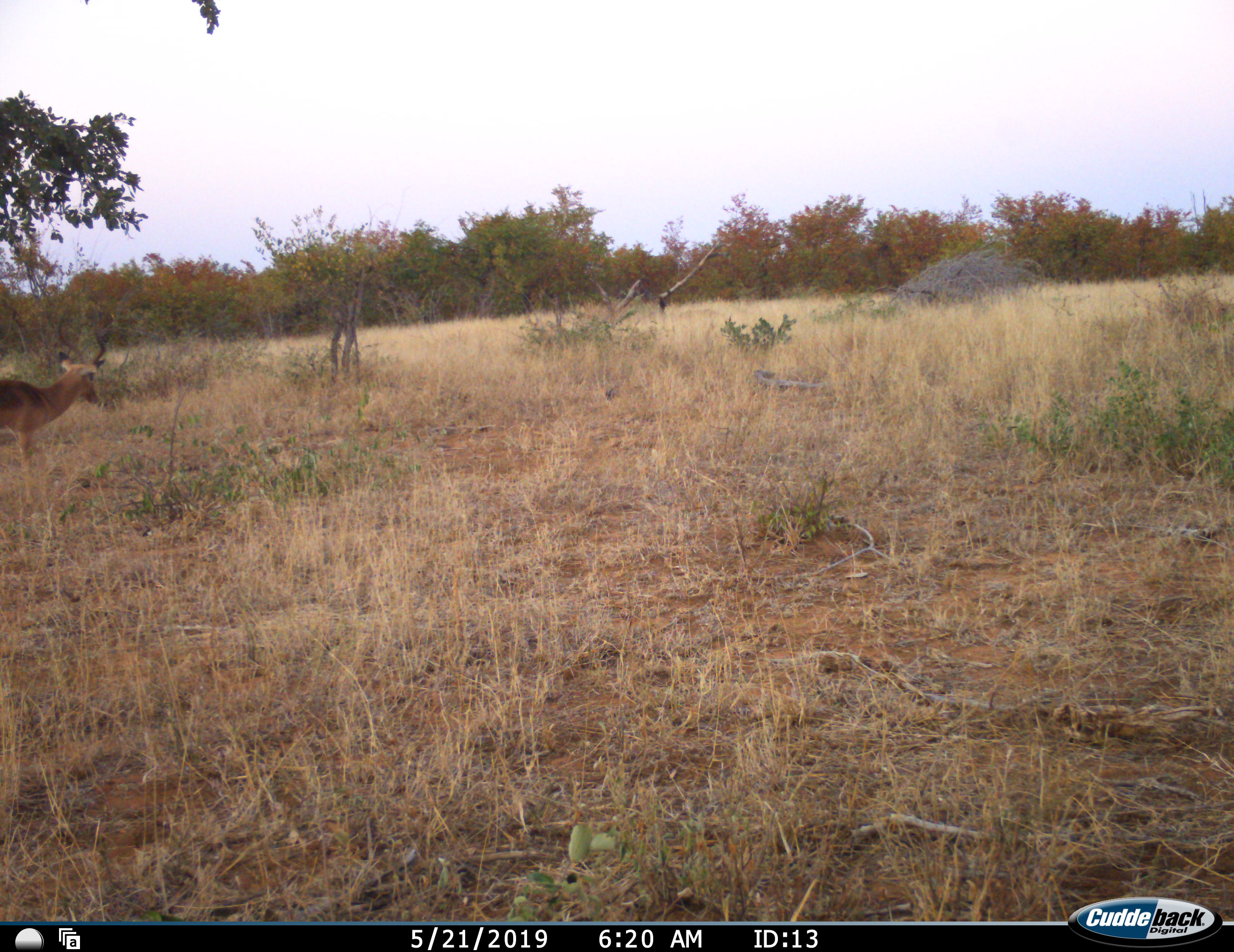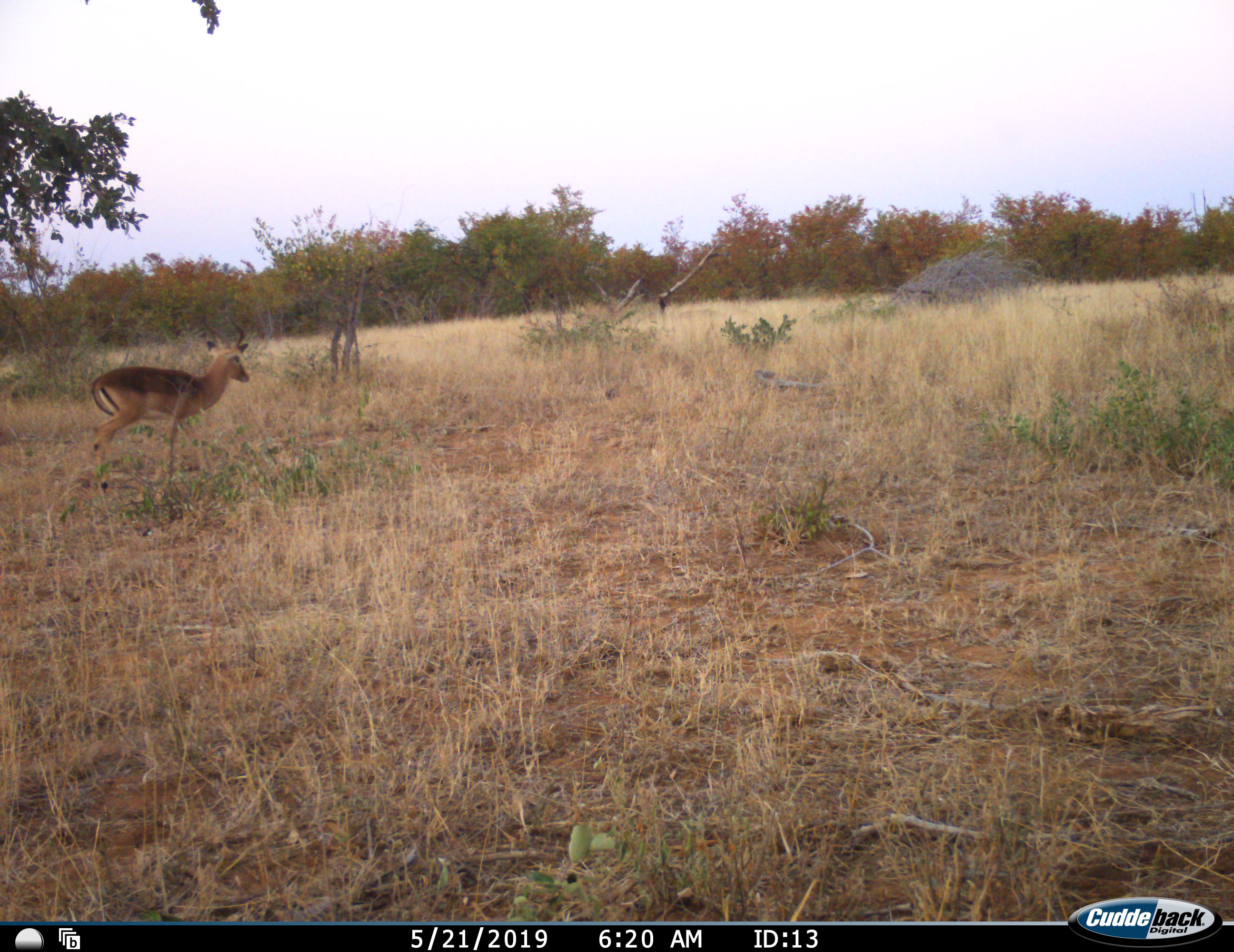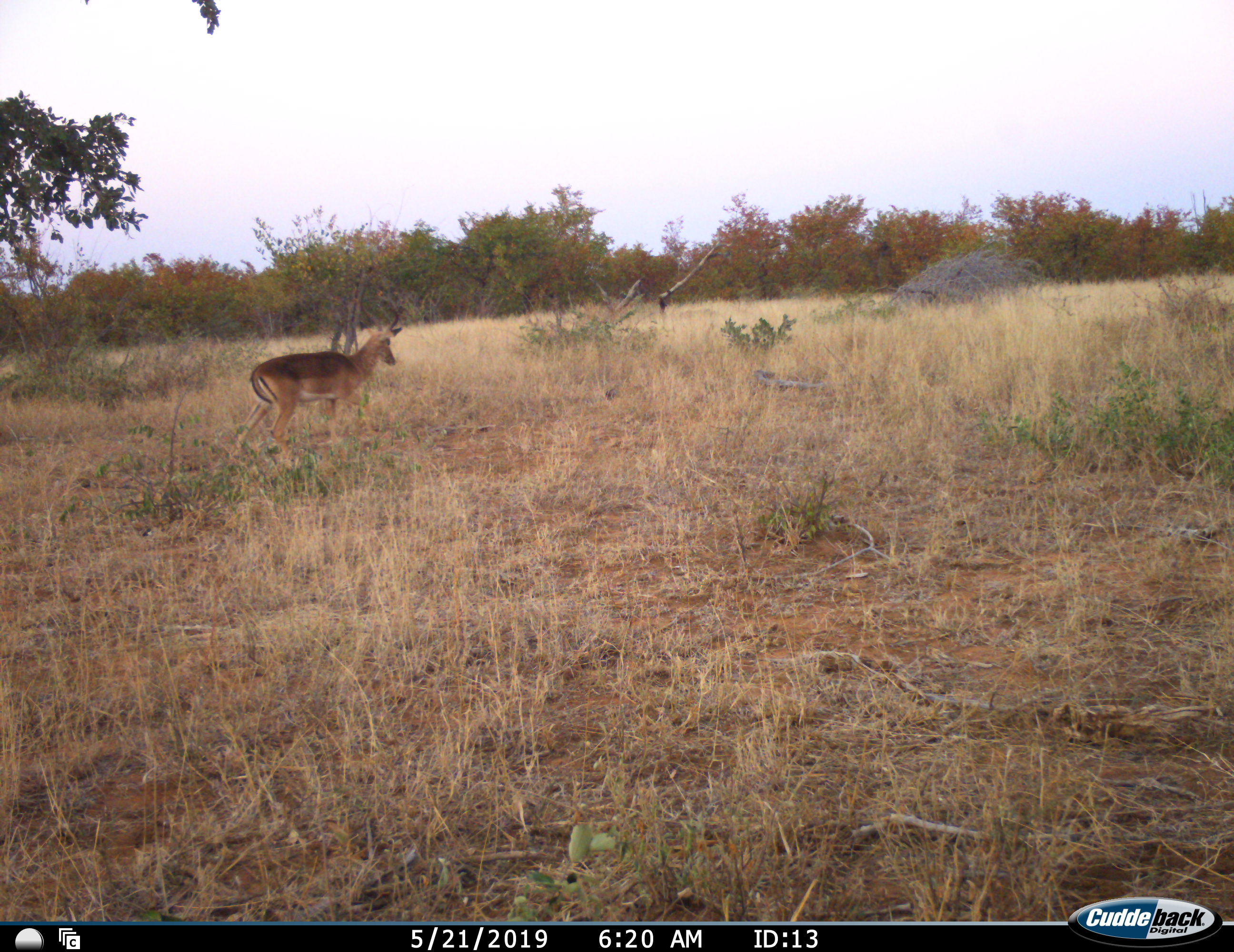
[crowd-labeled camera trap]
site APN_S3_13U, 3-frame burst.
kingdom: Animalia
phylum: Chordata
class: Mammalia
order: Artiodactyla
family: Bovidae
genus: Aepyceros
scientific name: Aepyceros melampus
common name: impala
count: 1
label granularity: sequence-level